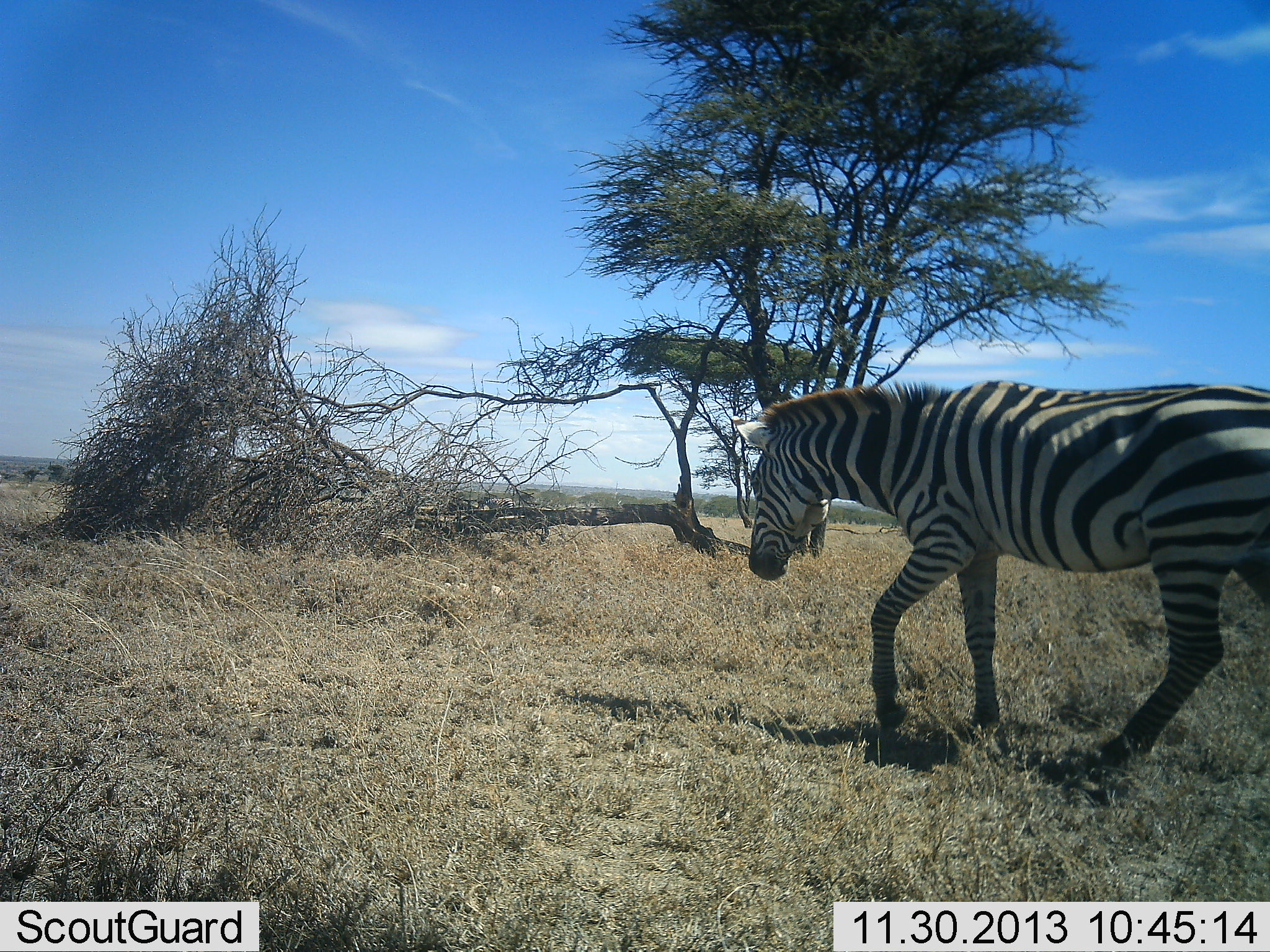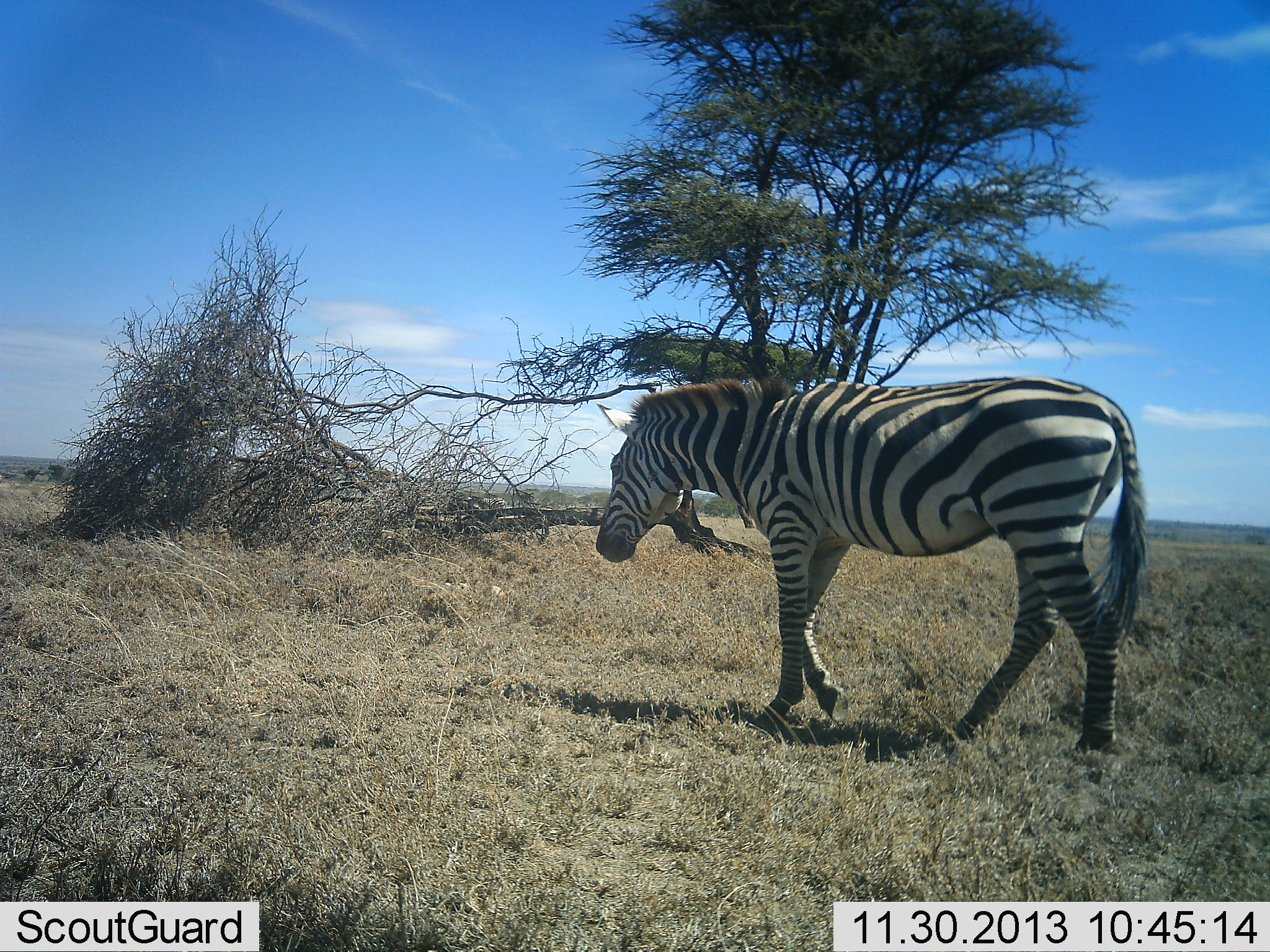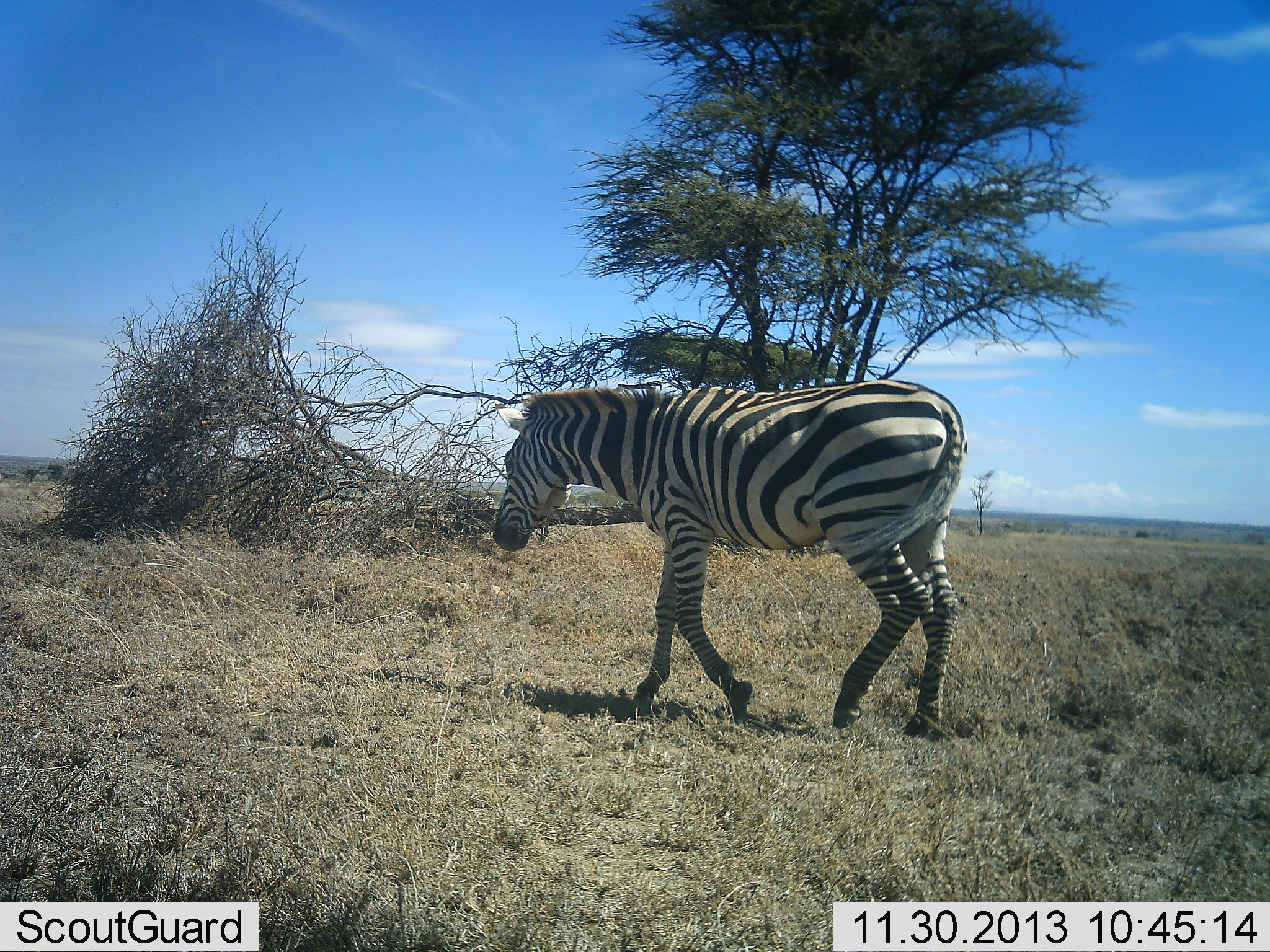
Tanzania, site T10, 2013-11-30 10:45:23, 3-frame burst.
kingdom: Animalia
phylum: Chordata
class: Mammalia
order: Perissodactyla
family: Equidae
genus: Equus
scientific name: Equus quagga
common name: plains zebra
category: zebra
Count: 1.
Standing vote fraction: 0%.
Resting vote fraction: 0%.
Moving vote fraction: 100%.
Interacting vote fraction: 0%.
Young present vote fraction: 0%.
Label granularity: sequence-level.